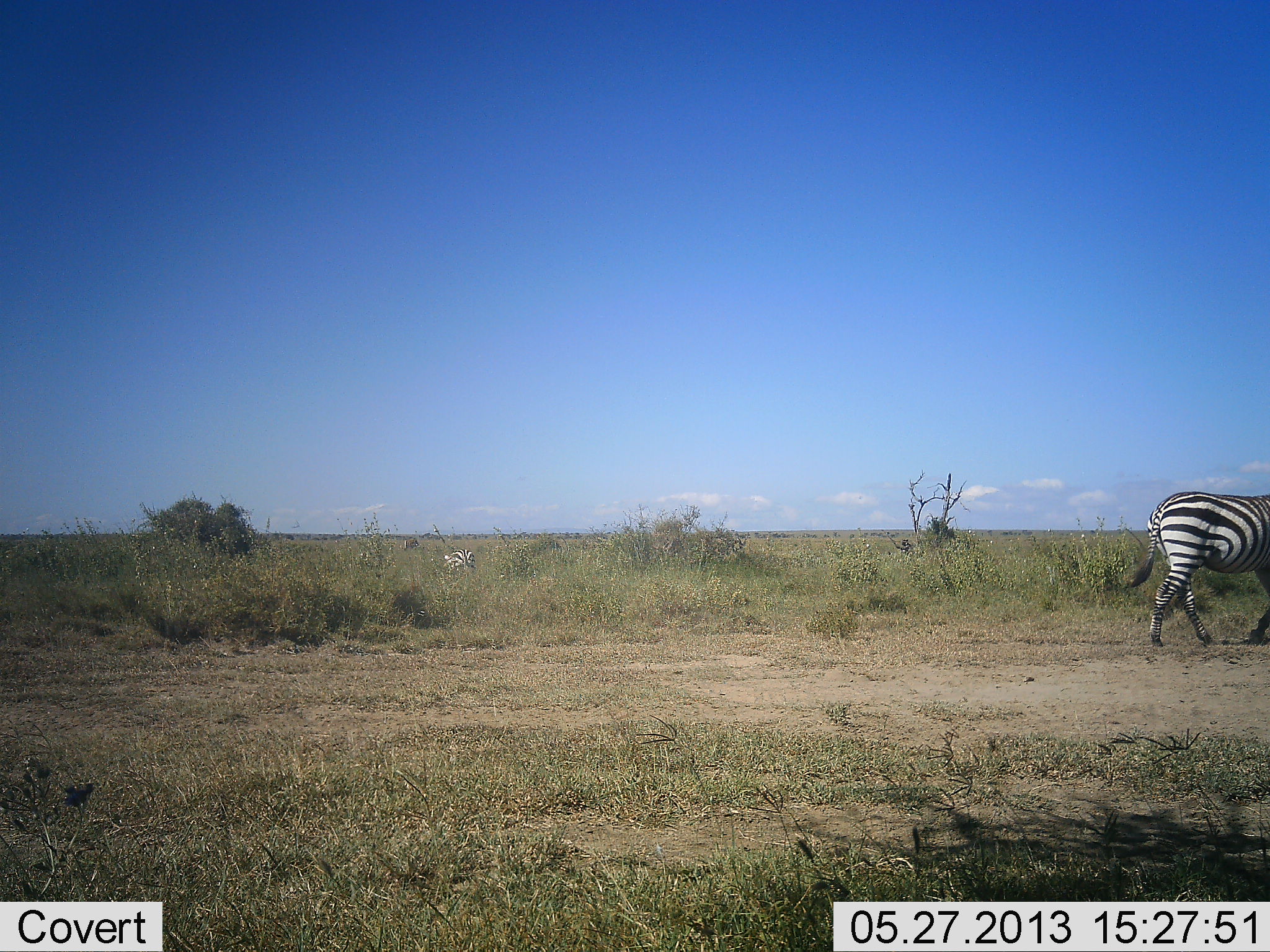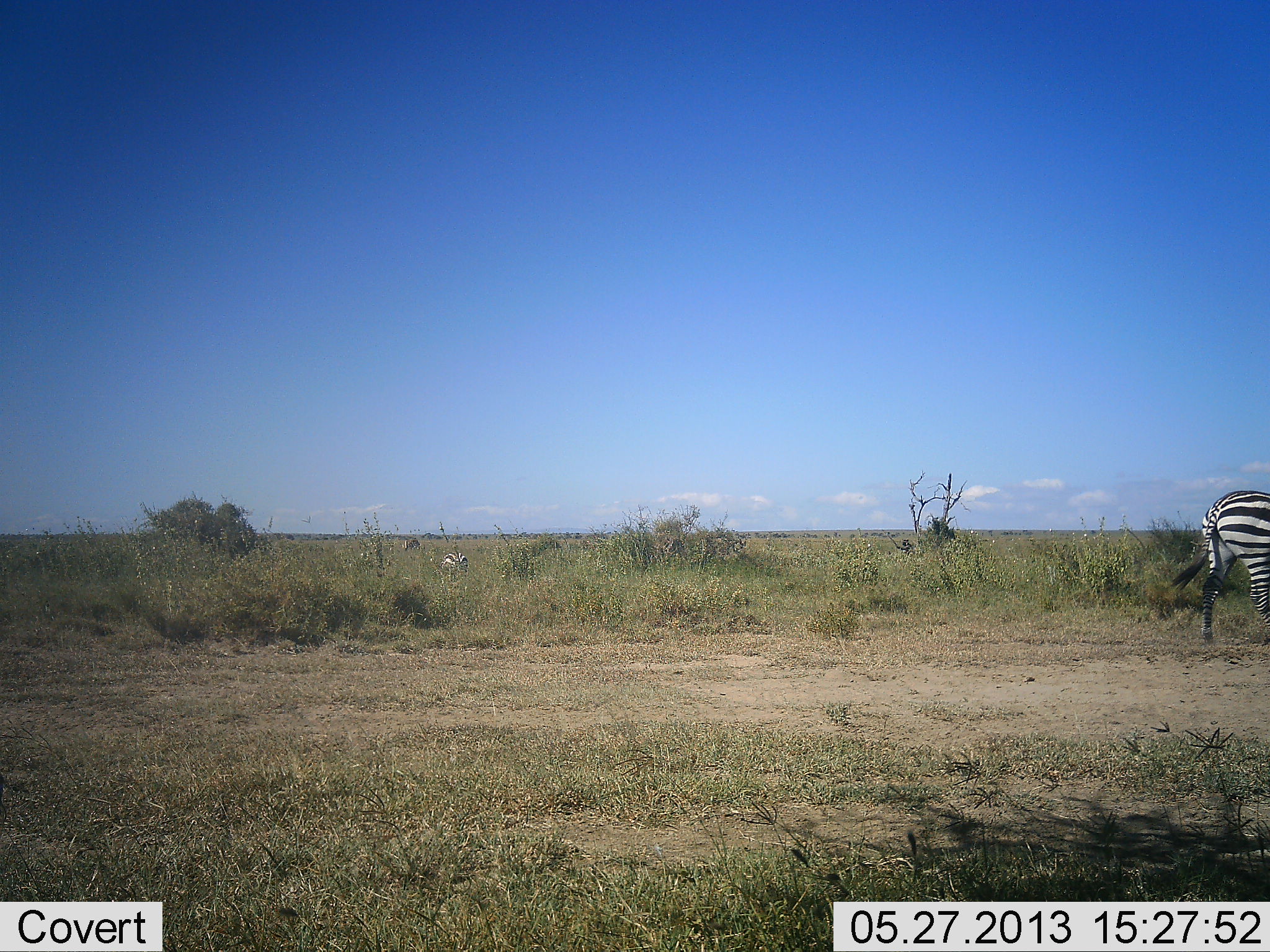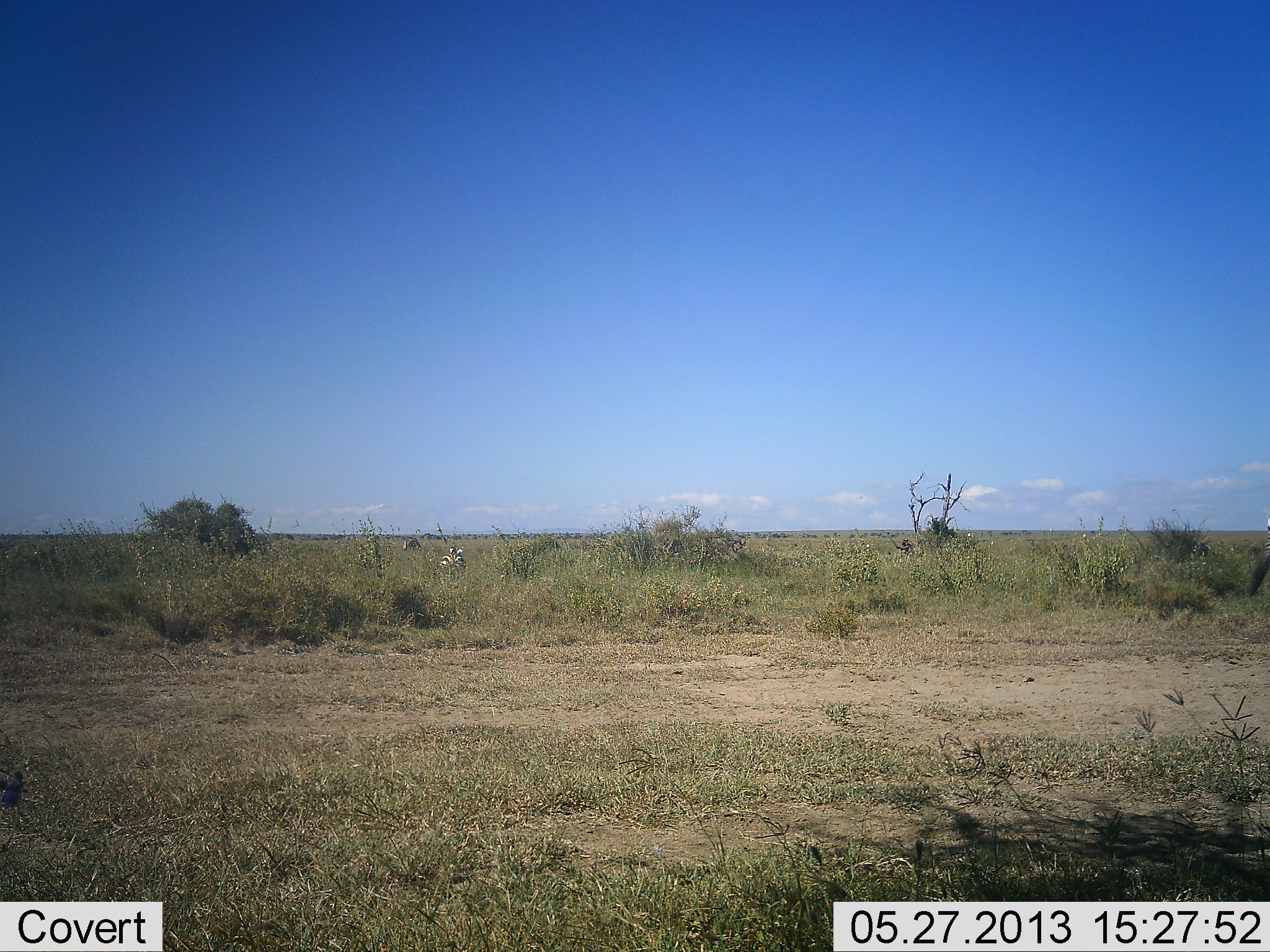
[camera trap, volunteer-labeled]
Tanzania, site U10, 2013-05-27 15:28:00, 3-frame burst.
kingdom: Animalia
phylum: Chordata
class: Mammalia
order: Perissodactyla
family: Equidae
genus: Equus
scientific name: Equus quagga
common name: plains zebra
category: zebra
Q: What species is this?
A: Zebra (plains zebra) (Equus quagga).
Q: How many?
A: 2.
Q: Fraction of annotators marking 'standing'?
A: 38%.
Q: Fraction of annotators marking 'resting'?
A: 0%.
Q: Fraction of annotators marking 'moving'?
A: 92%.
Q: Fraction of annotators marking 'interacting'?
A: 0%.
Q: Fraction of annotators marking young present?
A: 0%.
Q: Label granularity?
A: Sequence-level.